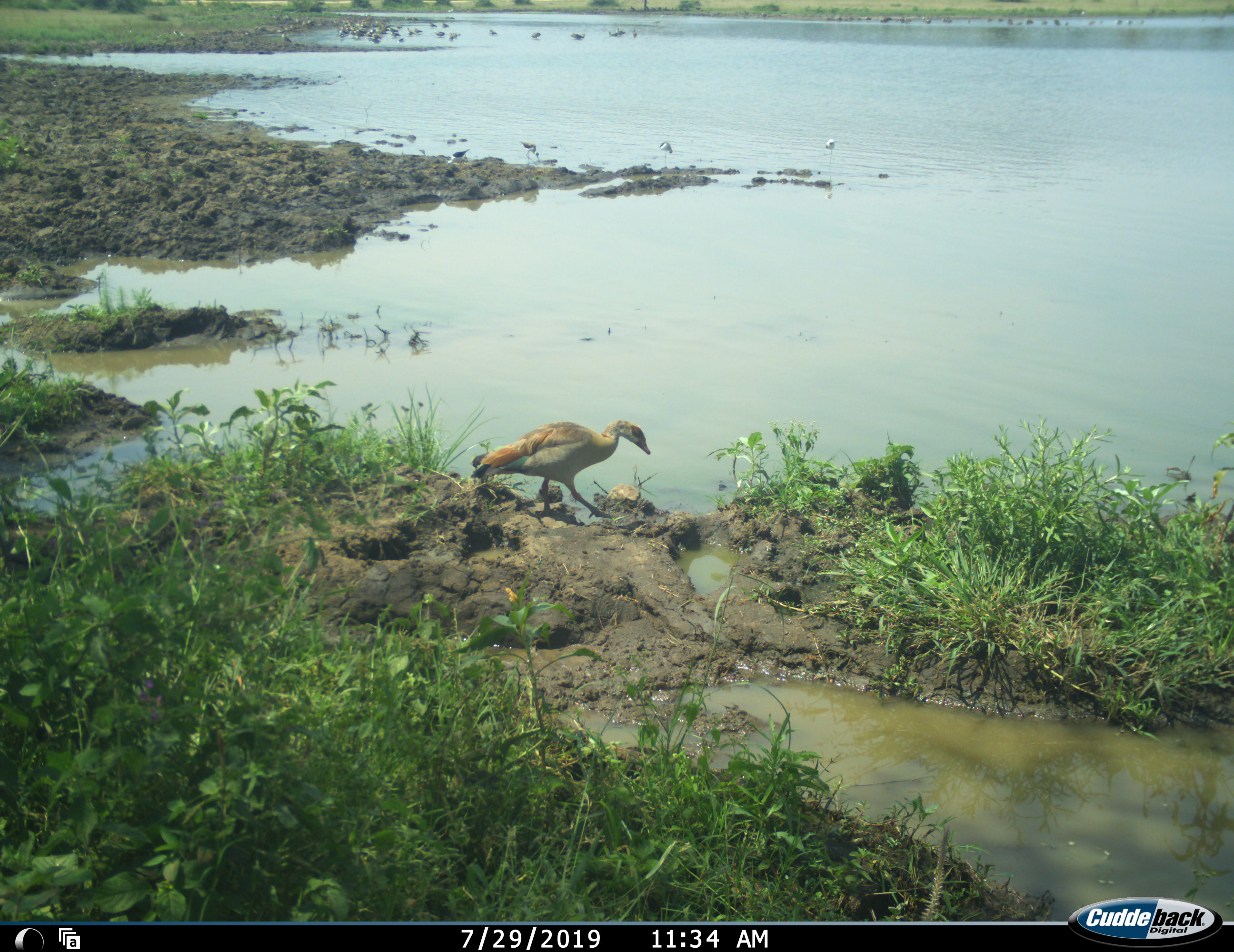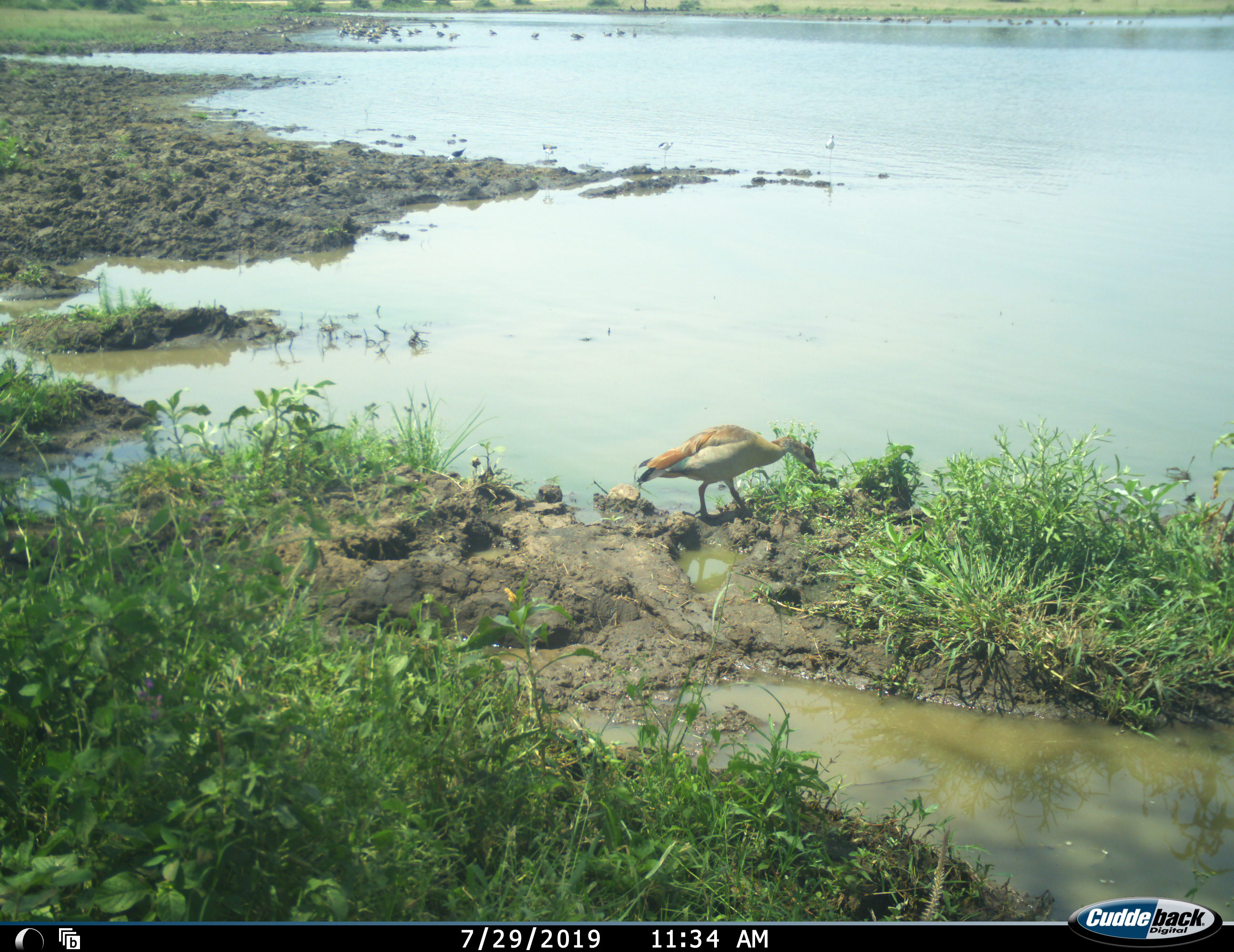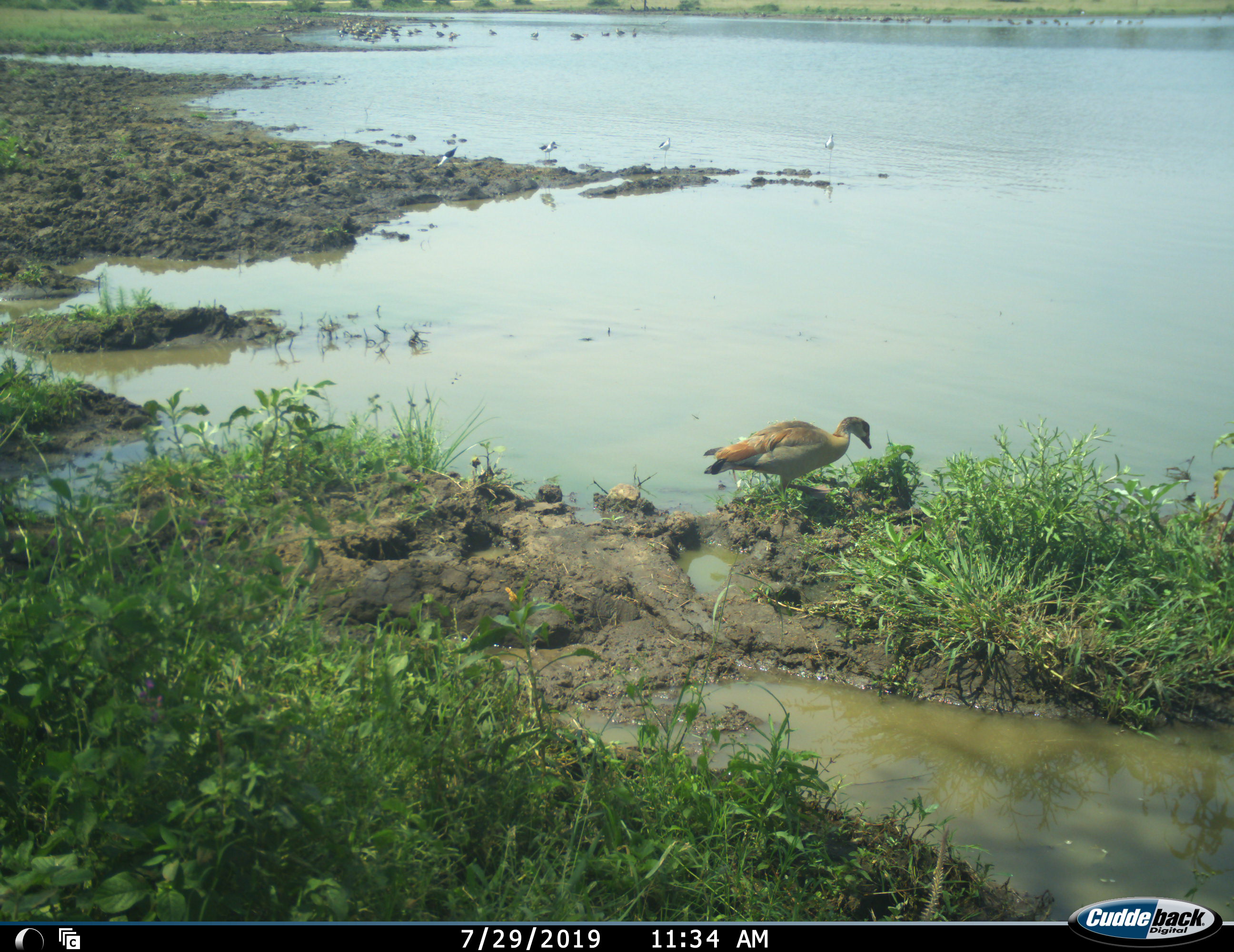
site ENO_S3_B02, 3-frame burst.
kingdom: Animalia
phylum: Chordata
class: Aves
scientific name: Aves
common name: bird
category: birdother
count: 11-50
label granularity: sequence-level